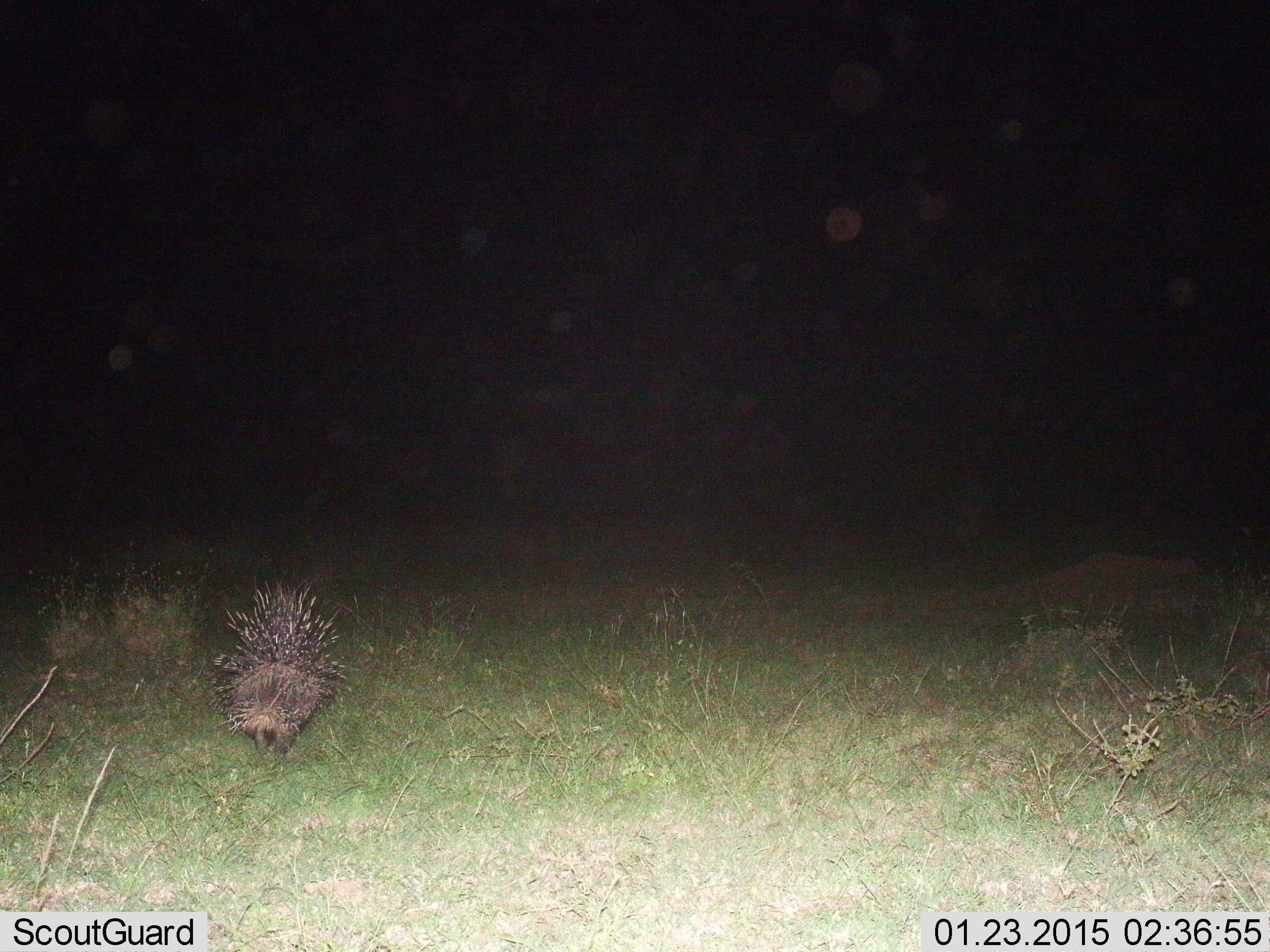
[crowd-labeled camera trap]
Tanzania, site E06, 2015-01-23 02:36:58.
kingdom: Animalia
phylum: Chordata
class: Mammalia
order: Rodentia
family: Hystricidae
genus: Hystrix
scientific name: Hystrix cristata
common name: crested porcupine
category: porcupine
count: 1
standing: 30%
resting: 0%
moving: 80%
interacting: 0%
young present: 0%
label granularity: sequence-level